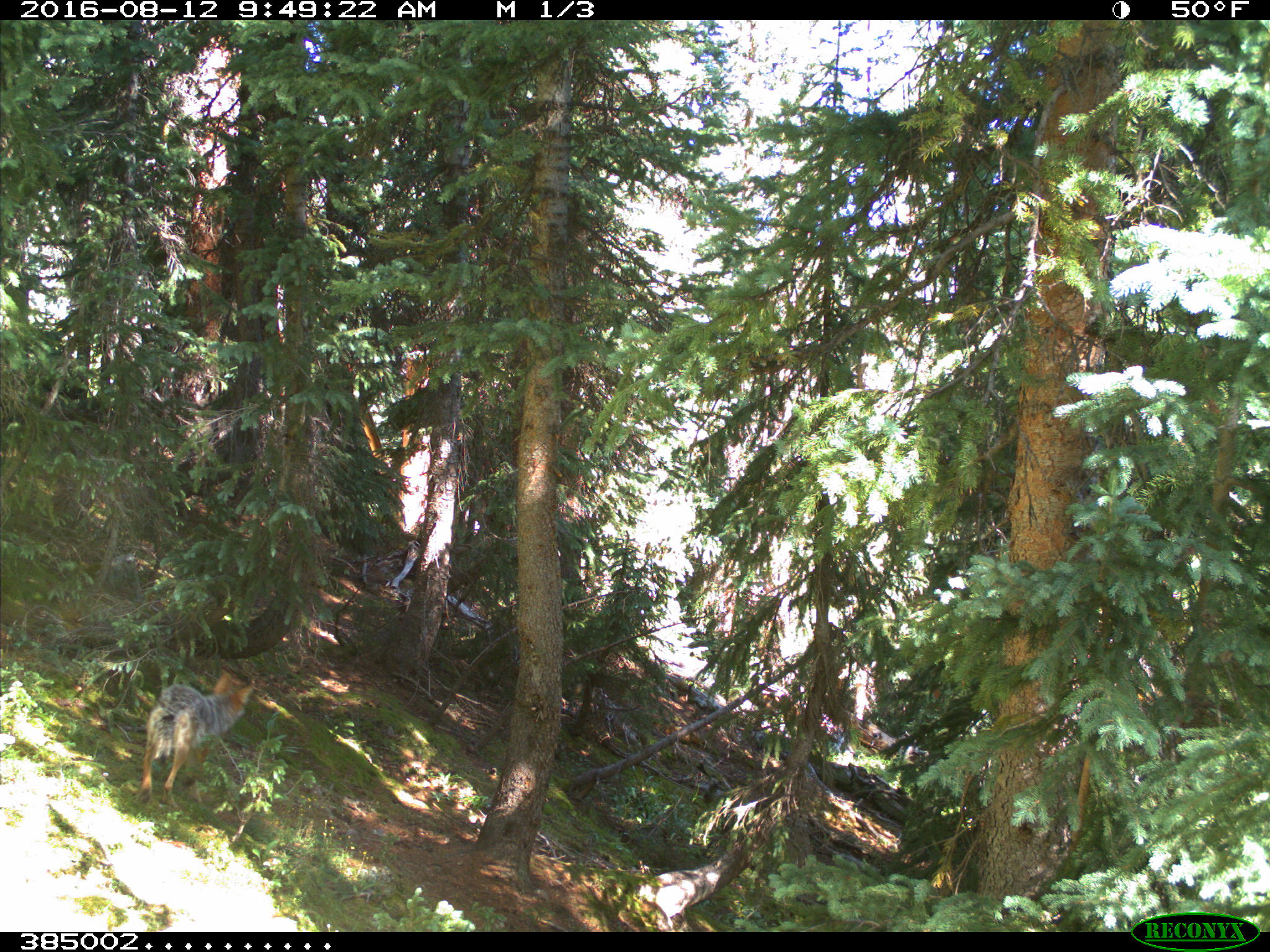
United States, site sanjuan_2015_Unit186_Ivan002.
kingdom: Animalia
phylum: Chordata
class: Mammalia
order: Carnivora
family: Canidae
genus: Canis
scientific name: Canis latrans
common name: coyote